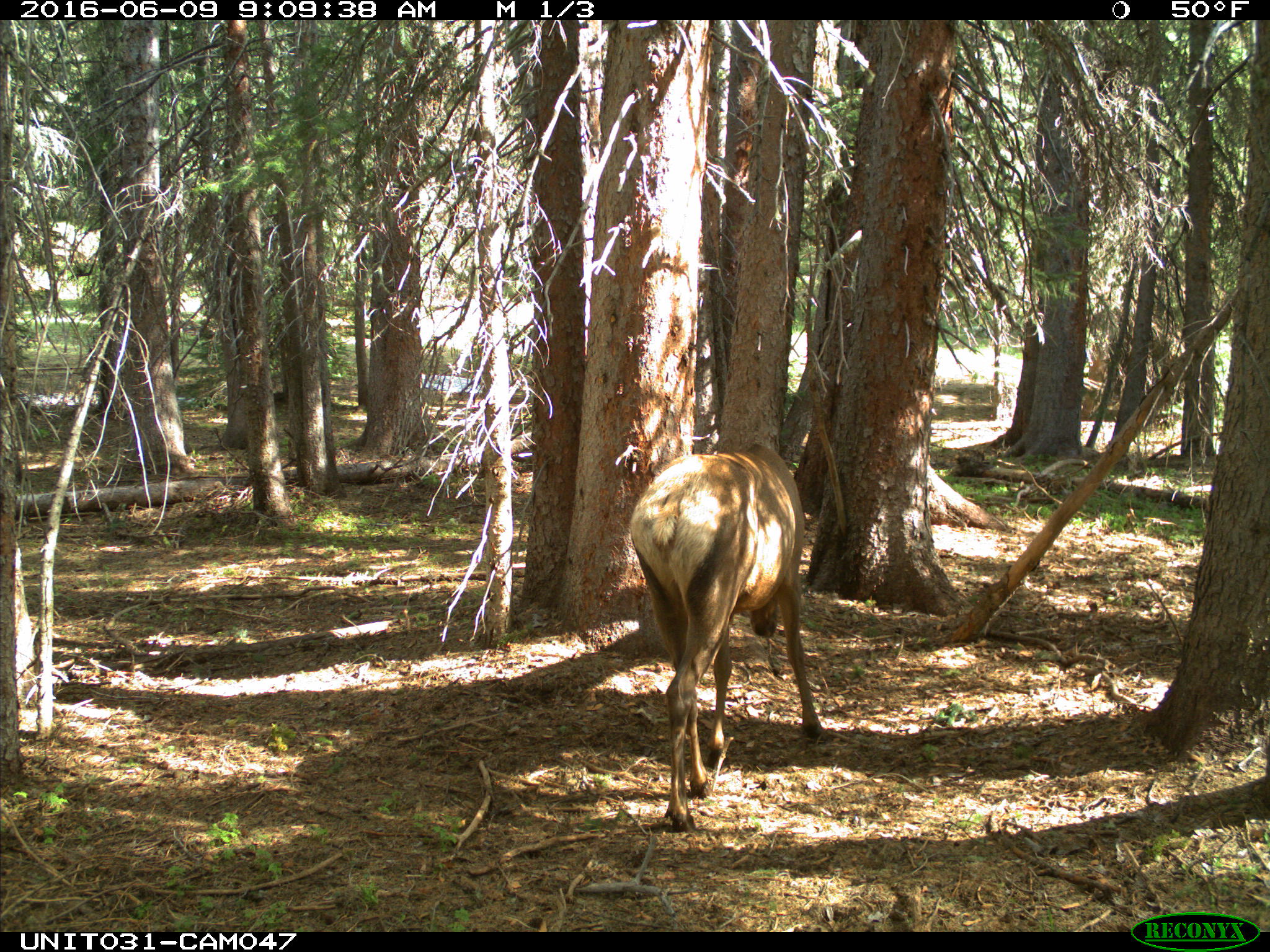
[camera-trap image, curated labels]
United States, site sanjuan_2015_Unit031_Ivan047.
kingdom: Animalia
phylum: Chordata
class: Mammalia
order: Artiodactyla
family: Cervidae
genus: Cervus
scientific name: Cervus elaphus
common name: red deer